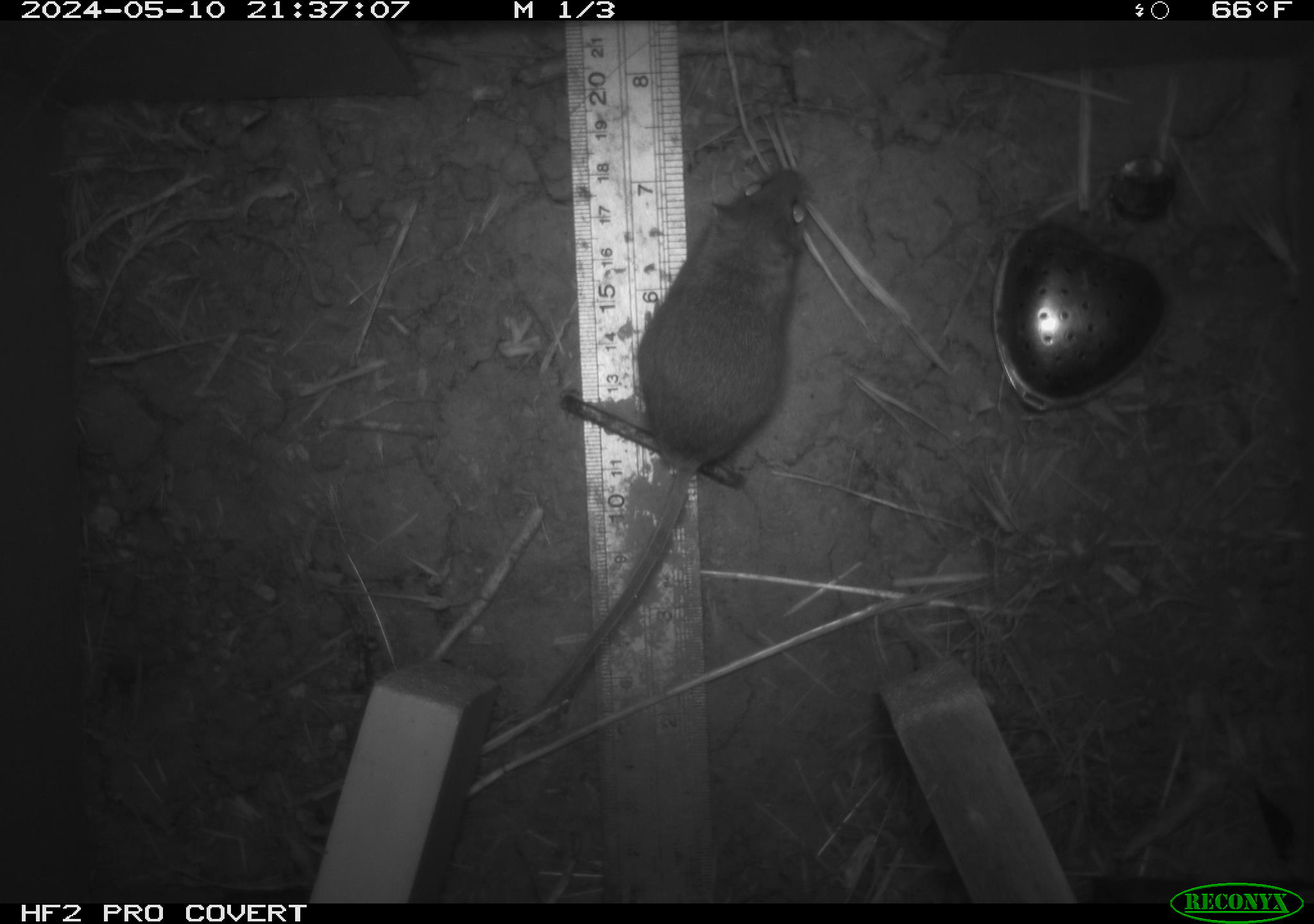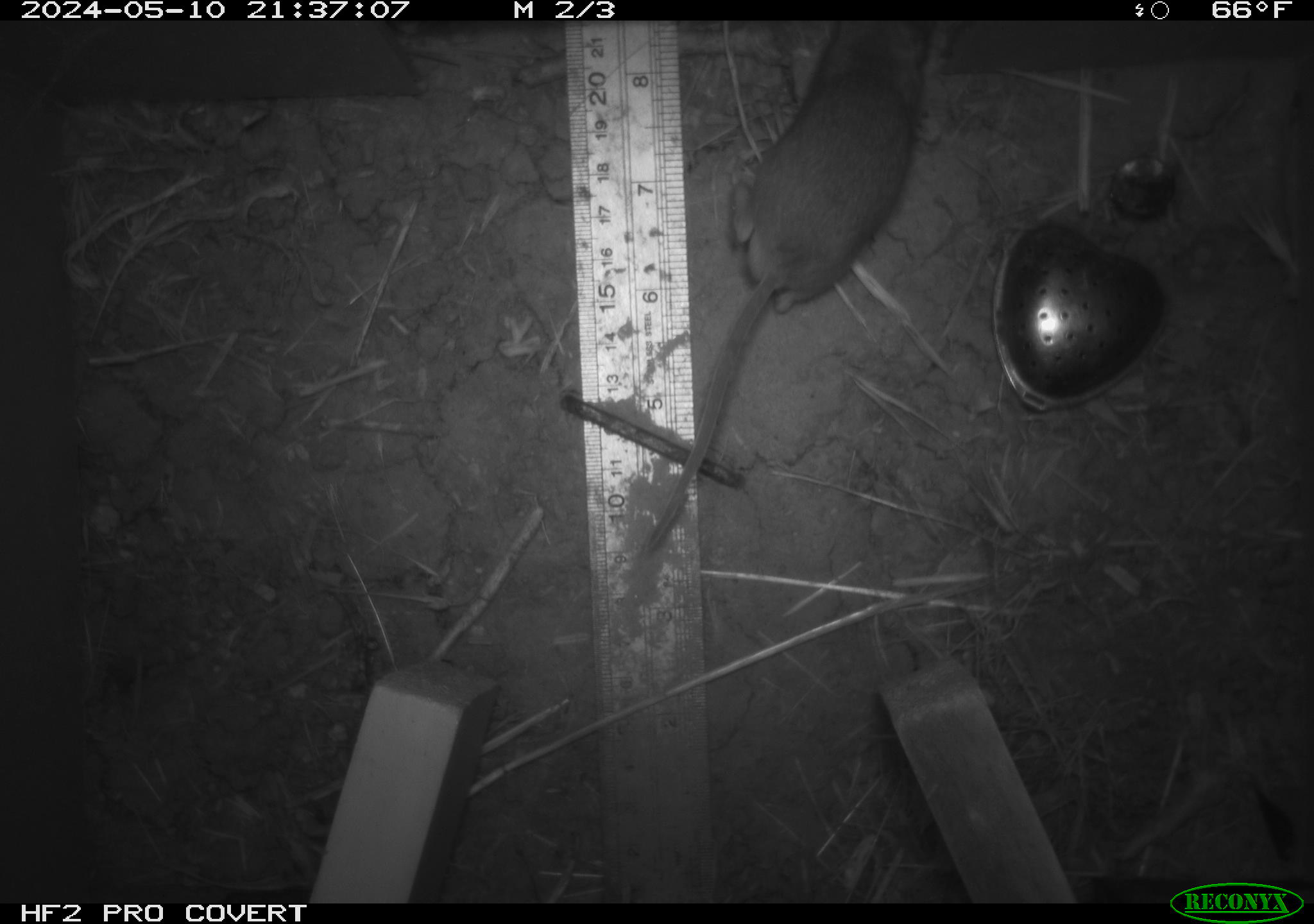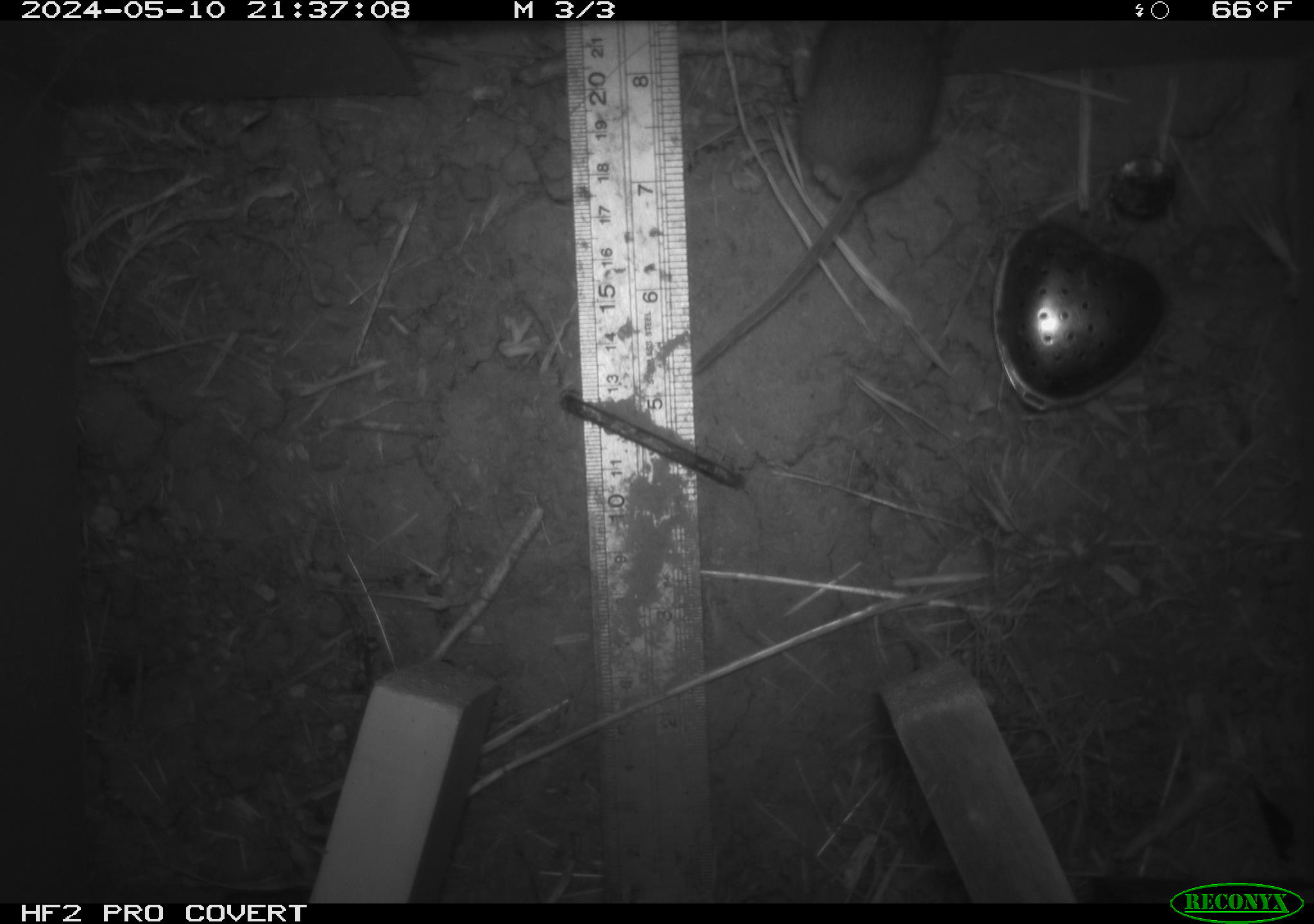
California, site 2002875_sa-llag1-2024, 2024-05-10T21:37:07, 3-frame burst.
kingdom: Animalia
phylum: Chordata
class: Mammalia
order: Rodentia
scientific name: Rodentia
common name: mouse species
Mouse species (Rodentia).